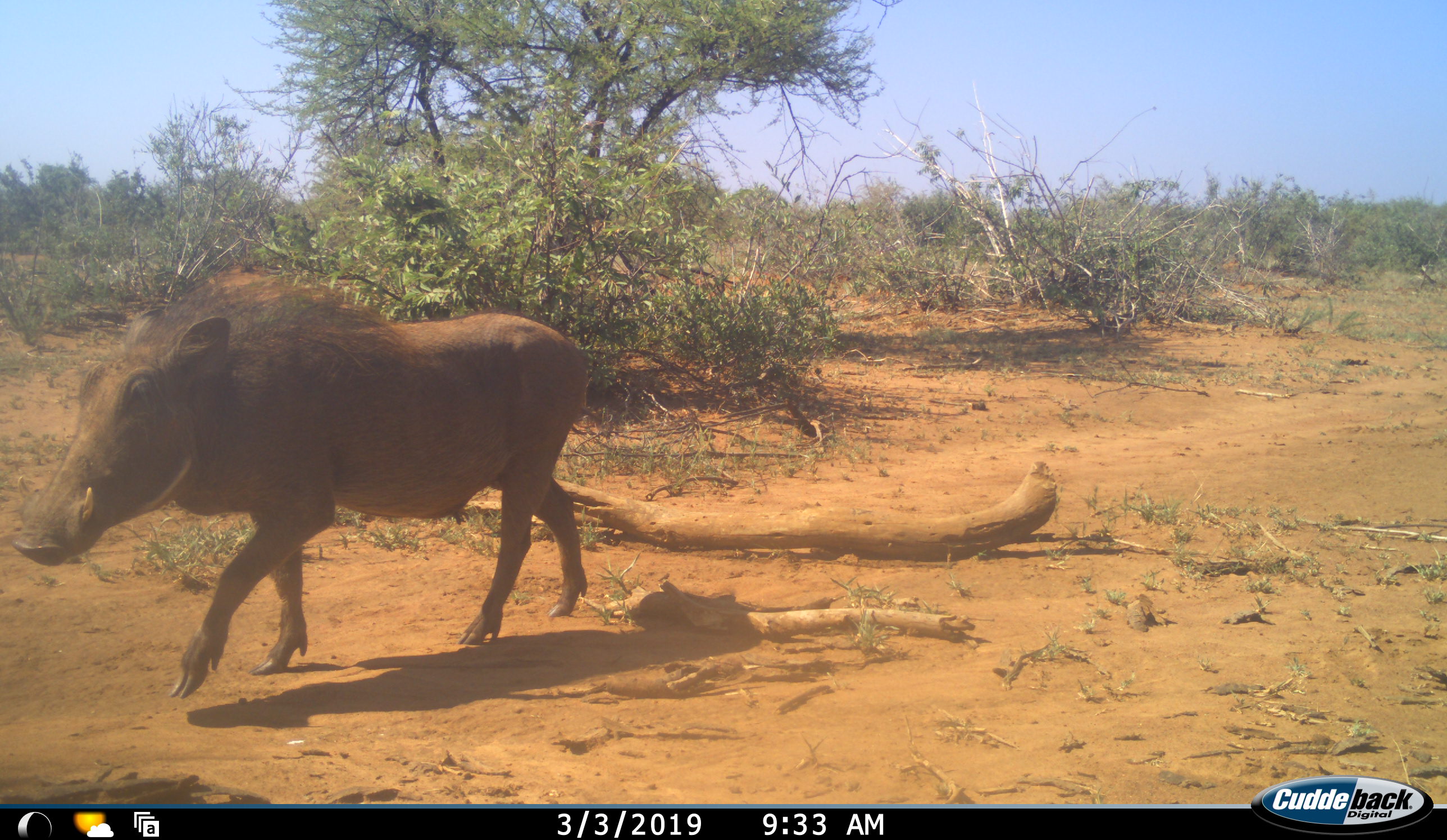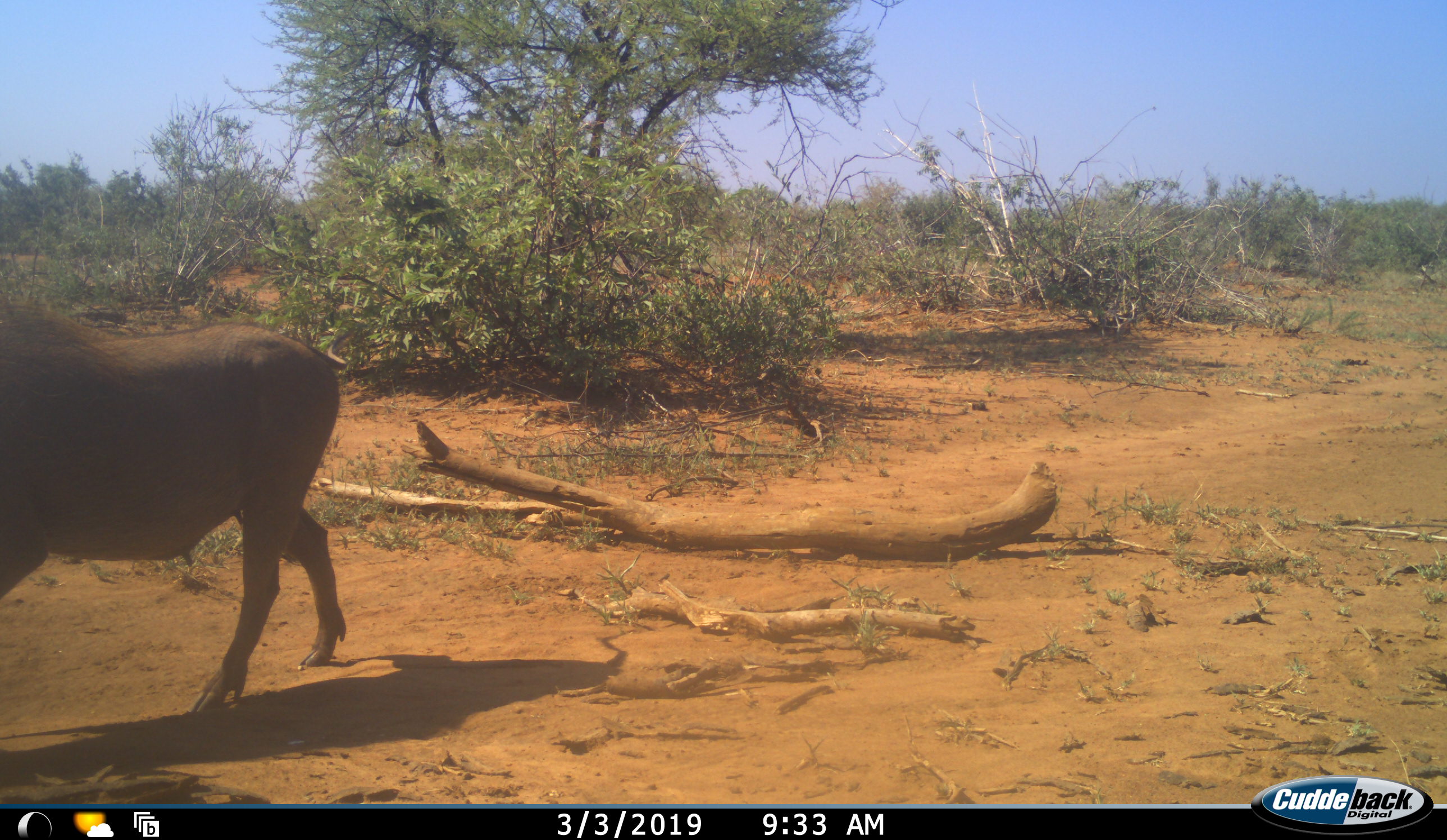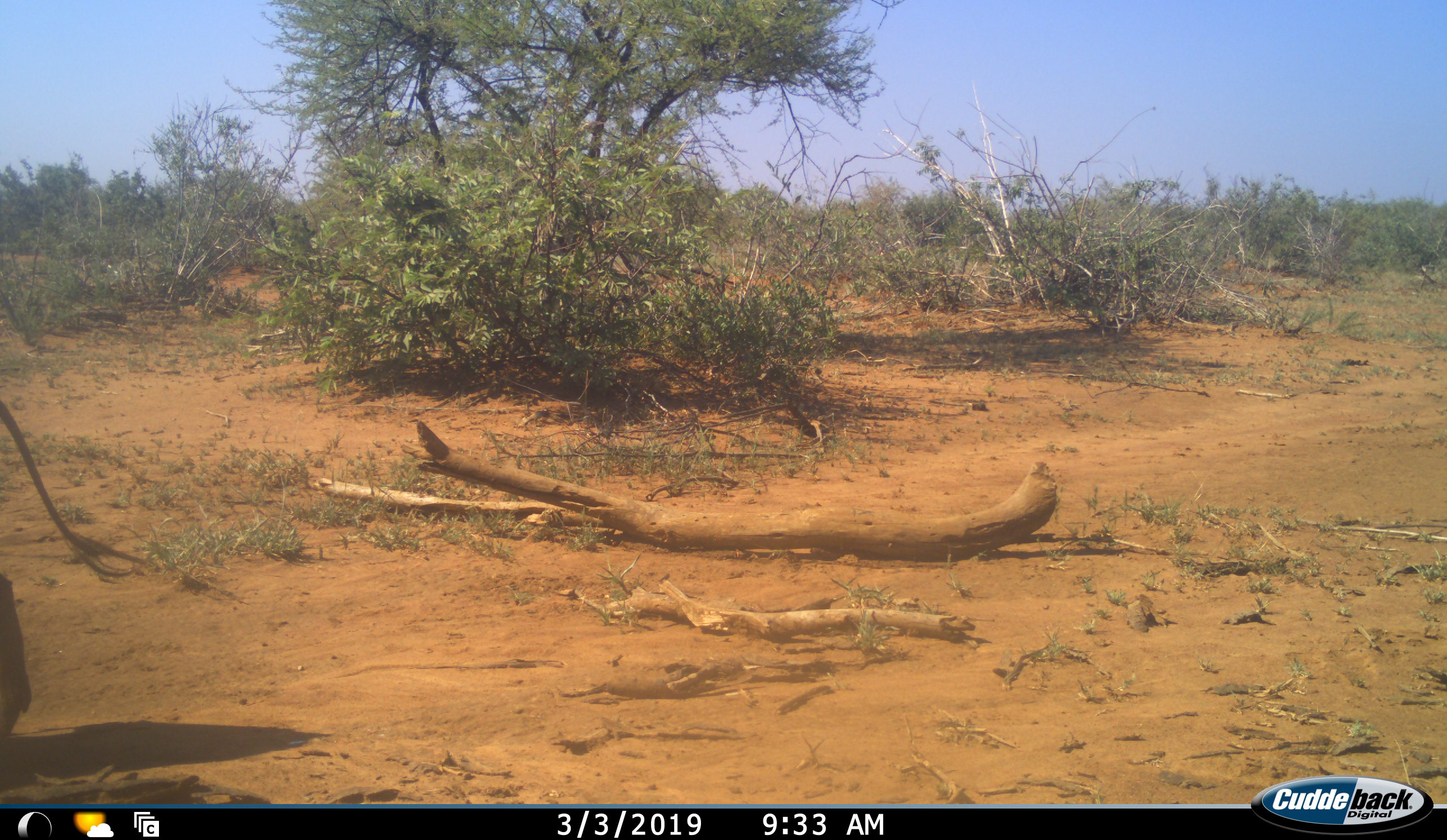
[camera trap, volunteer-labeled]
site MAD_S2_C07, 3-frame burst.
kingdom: Animalia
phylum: Chordata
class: Mammalia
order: Artiodactyla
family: Suidae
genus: Phacochoerus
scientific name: Phacochoerus africanus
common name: warthog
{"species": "warthog (Phacochoerus africanus)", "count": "1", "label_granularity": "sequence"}